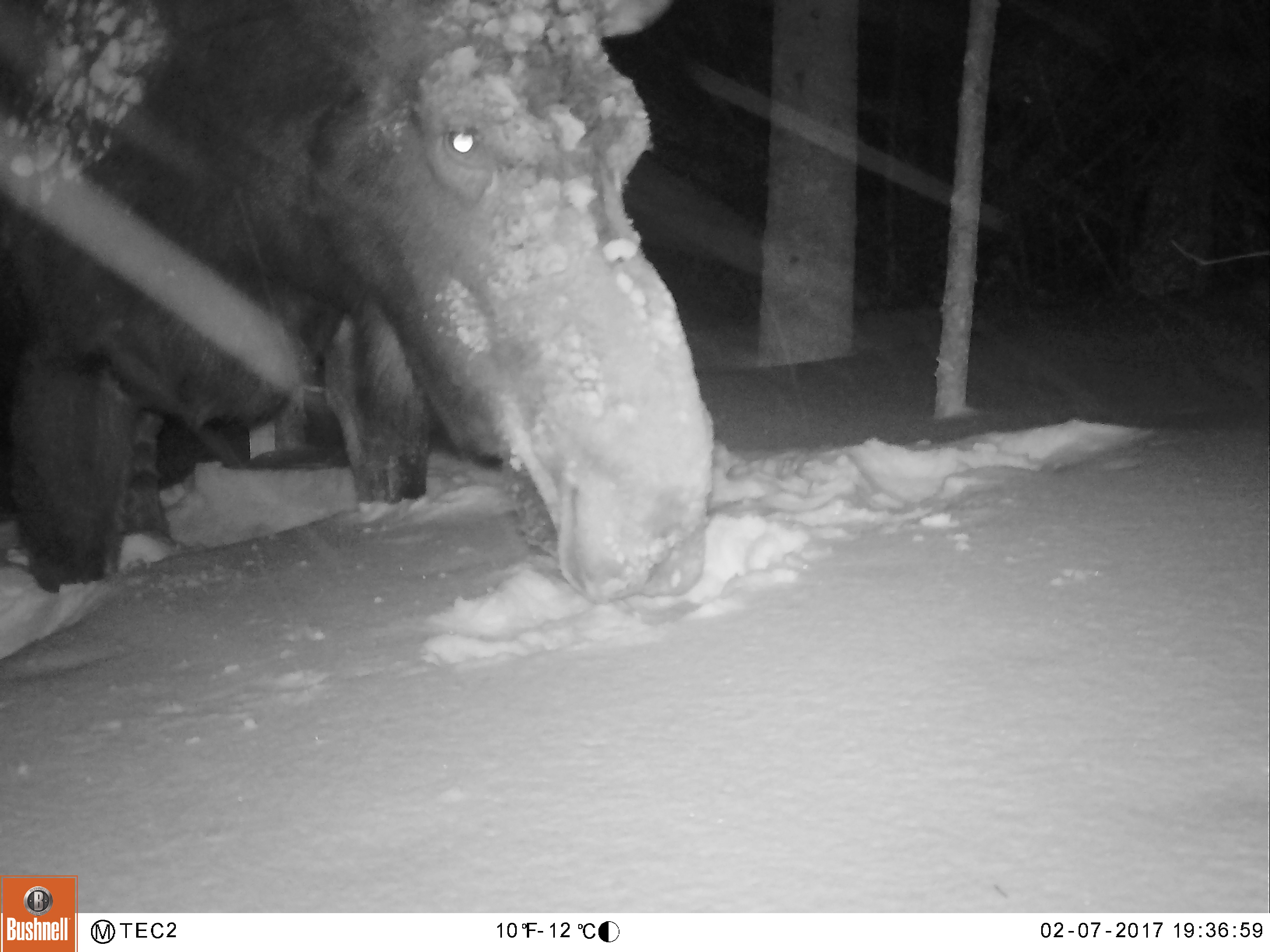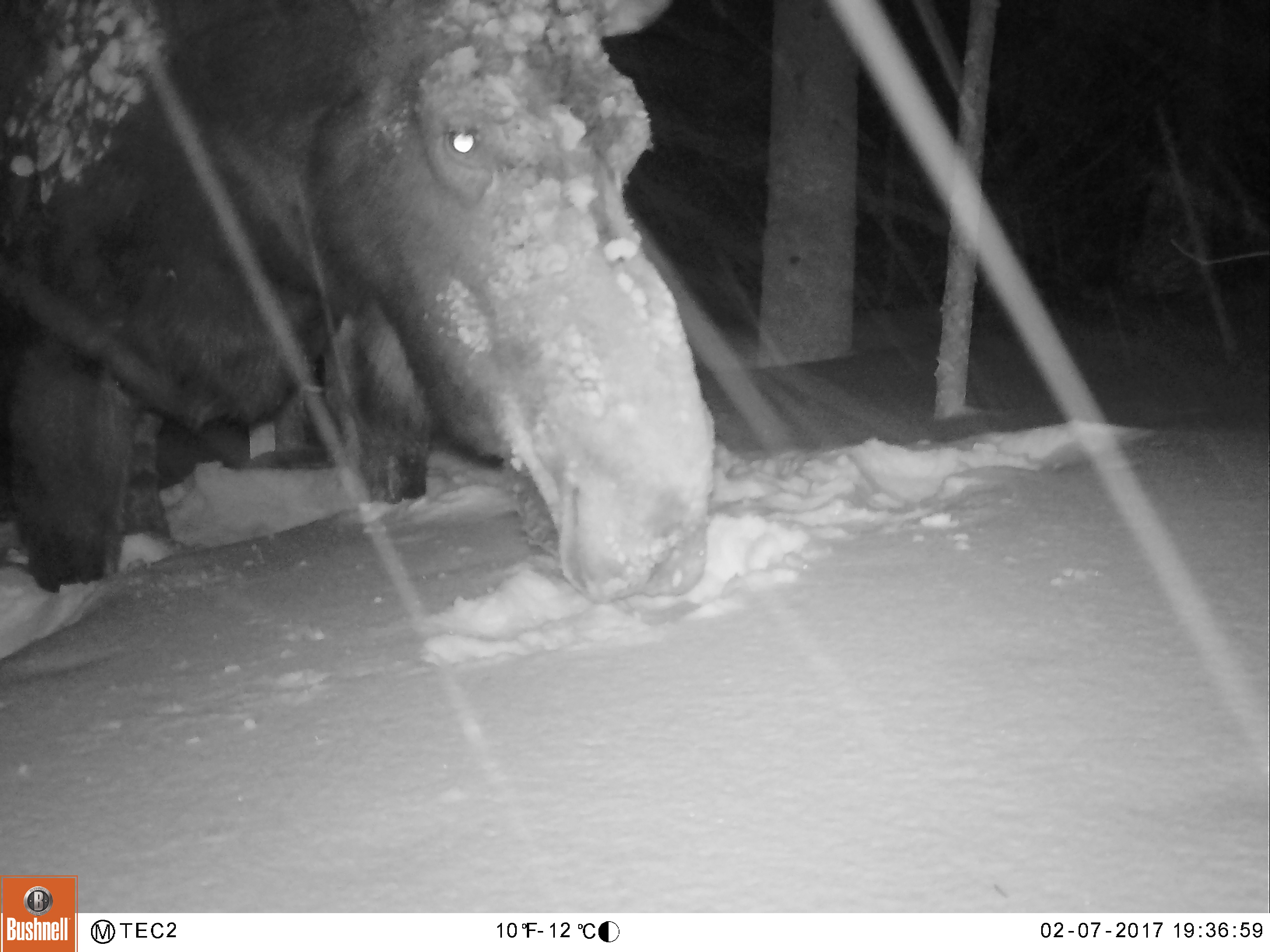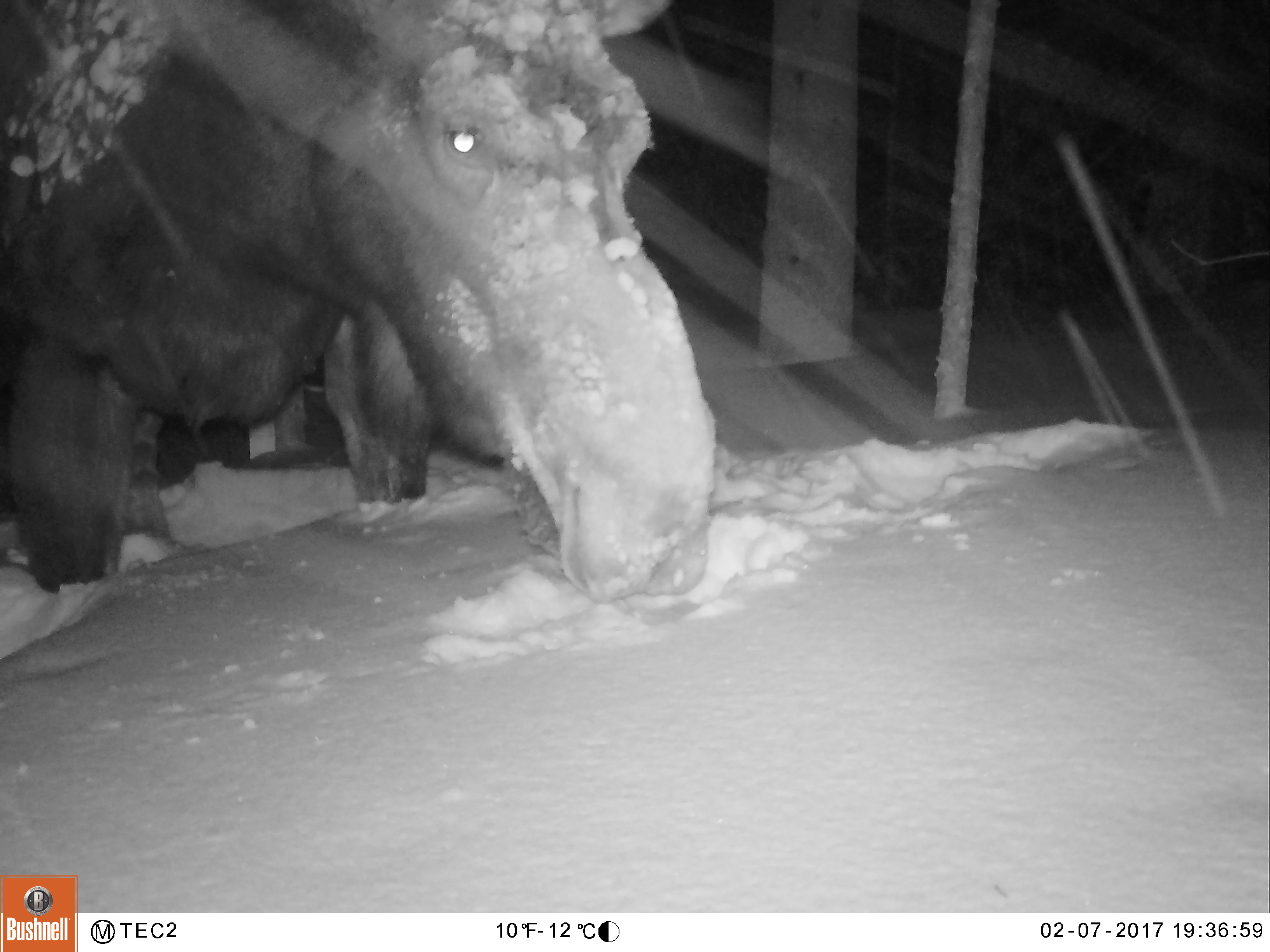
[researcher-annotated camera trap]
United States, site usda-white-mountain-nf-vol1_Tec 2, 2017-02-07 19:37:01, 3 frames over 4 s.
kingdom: Animalia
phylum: Chordata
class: Mammalia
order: Artiodactyla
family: Cervidae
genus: Alces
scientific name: Alces alces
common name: moose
Moose (Alces alces).